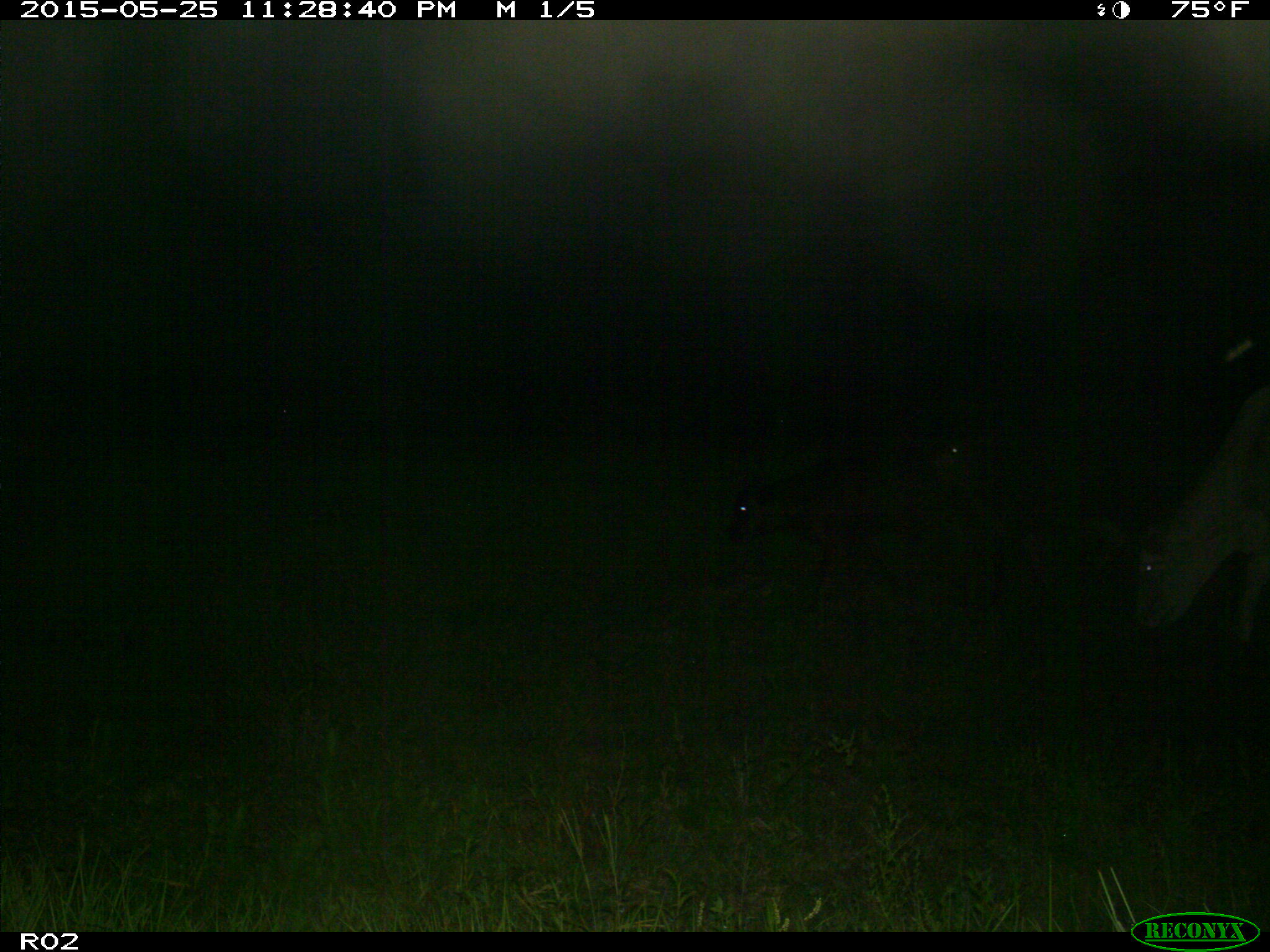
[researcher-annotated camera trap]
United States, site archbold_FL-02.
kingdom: Animalia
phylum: Chordata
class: Mammalia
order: Artiodactyla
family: Bovidae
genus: Bos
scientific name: Bos taurus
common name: domestic cow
Bos taurus (domestic cow).